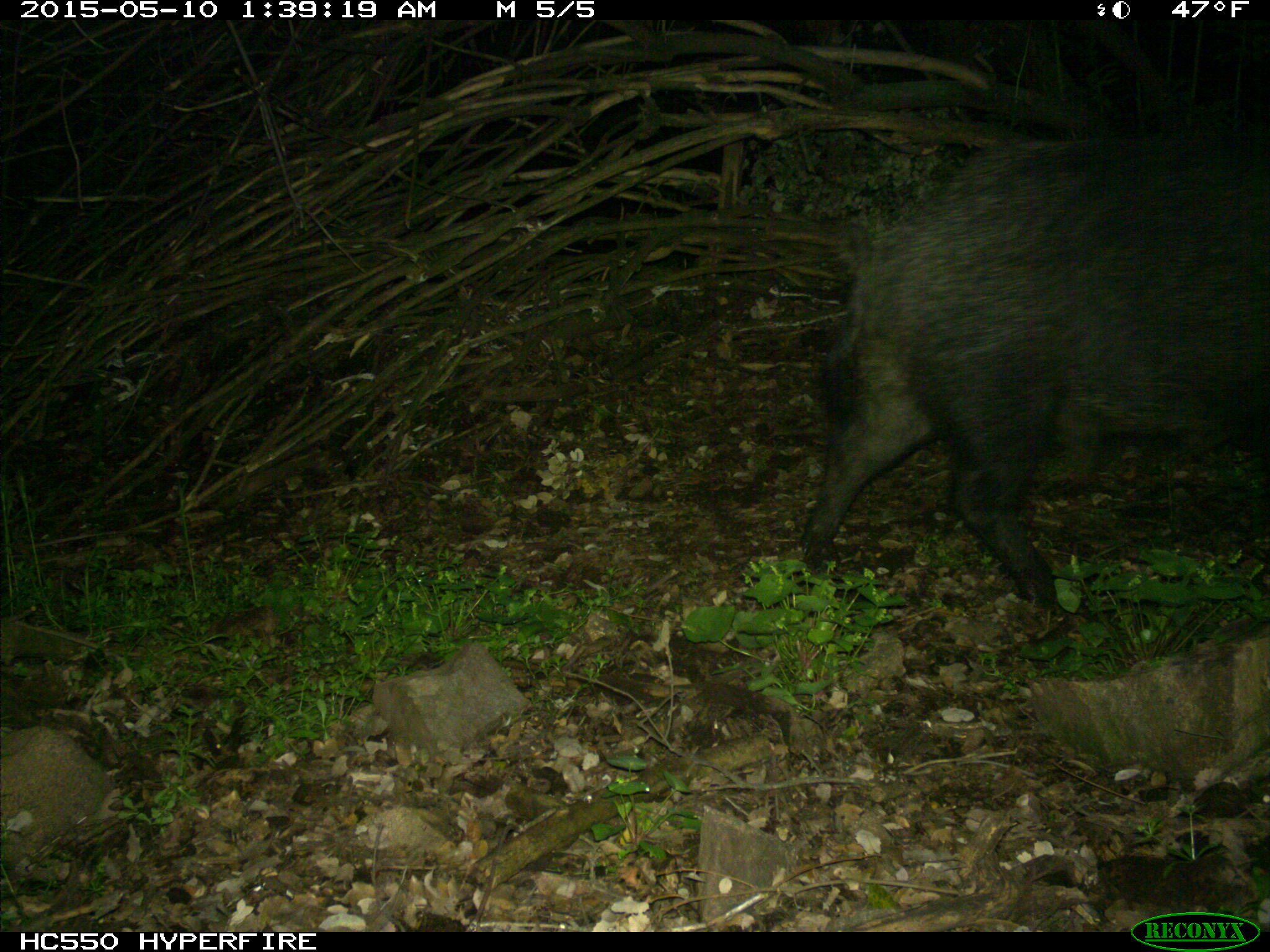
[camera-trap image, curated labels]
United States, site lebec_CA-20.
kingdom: Animalia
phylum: Chordata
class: Mammalia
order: Artiodactyla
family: Suidae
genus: Sus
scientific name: Sus scrofa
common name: wild boar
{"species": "Sus scrofa (wild boar)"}